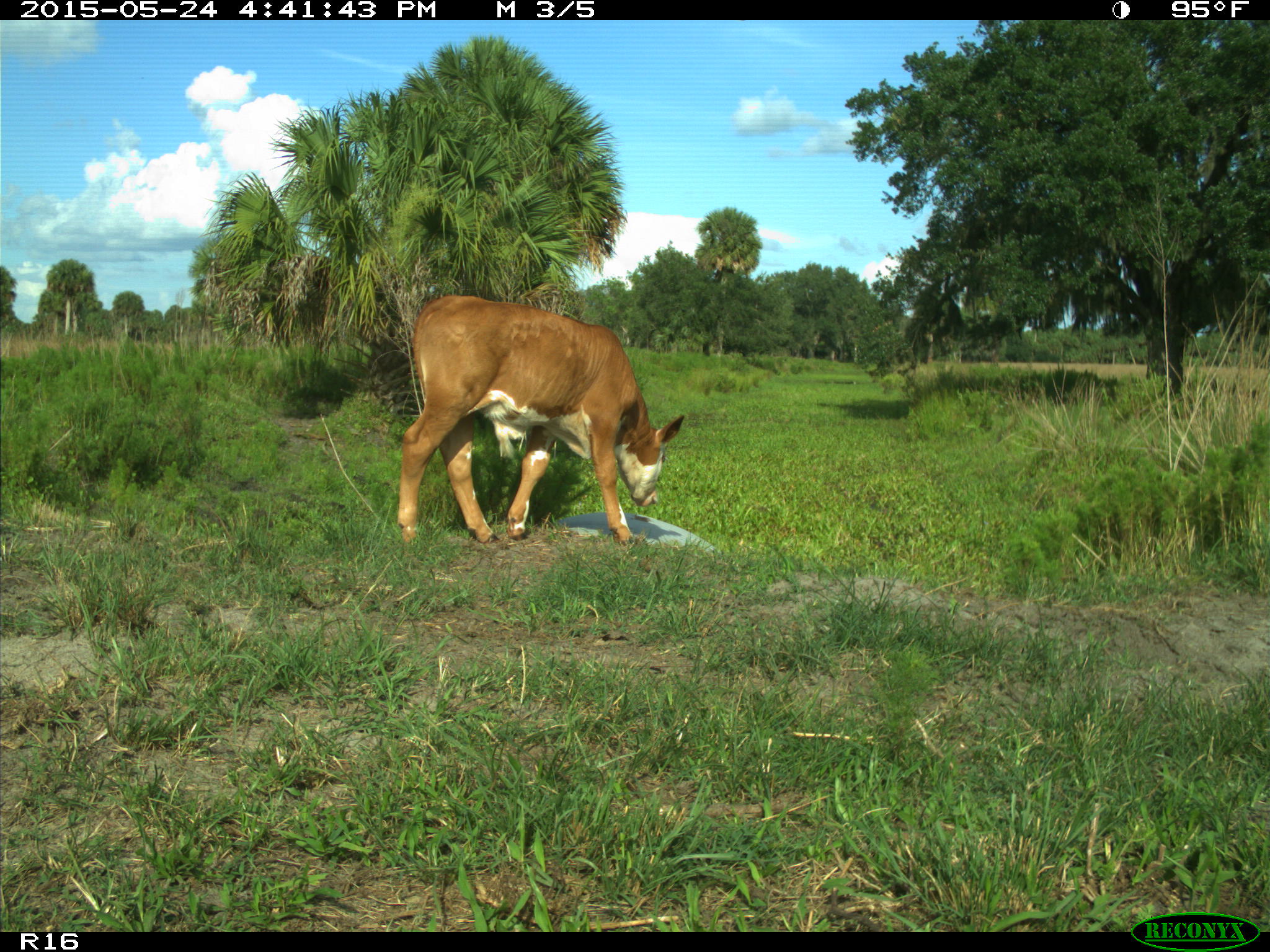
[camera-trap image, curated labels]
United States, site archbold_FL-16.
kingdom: Animalia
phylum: Chordata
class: Mammalia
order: Artiodactyla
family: Bovidae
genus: Bos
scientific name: Bos taurus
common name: domestic cow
Bos taurus (domestic cow).